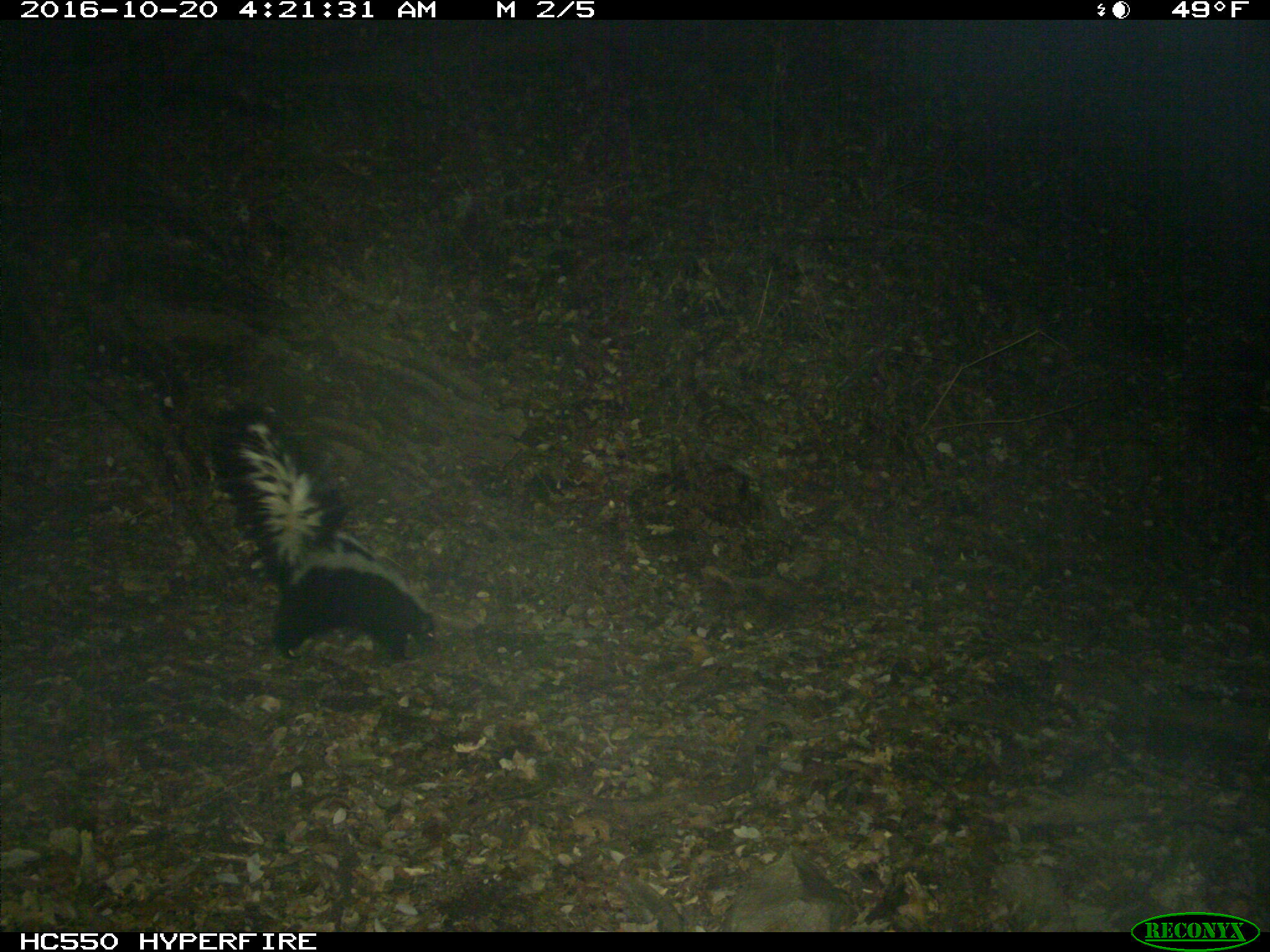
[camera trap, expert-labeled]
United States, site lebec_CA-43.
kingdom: Animalia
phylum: Chordata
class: Mammalia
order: Carnivora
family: Mephitidae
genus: Mephitis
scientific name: Mephitis mephitis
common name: striped skunk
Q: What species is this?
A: Mephitis mephitis (striped skunk).